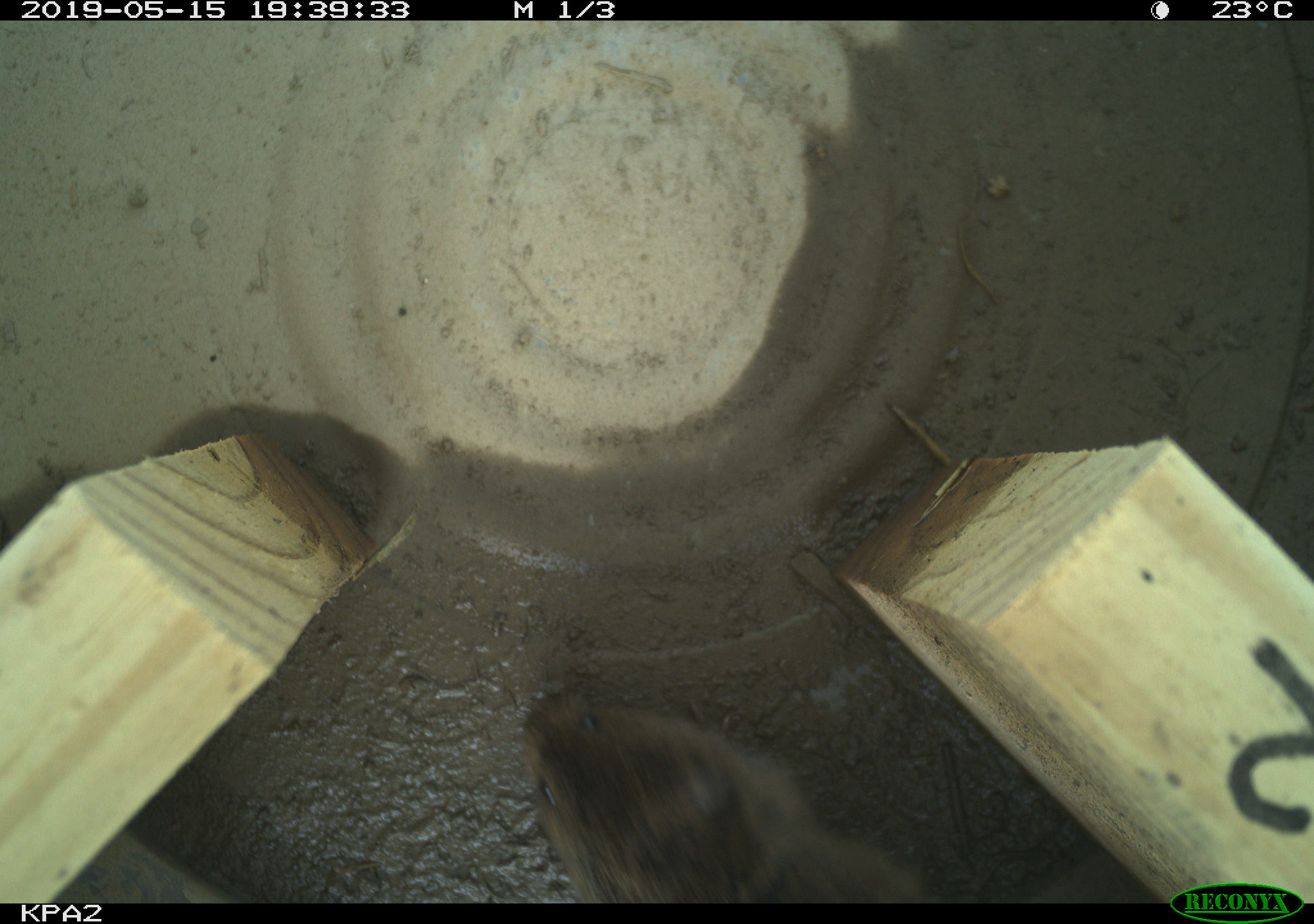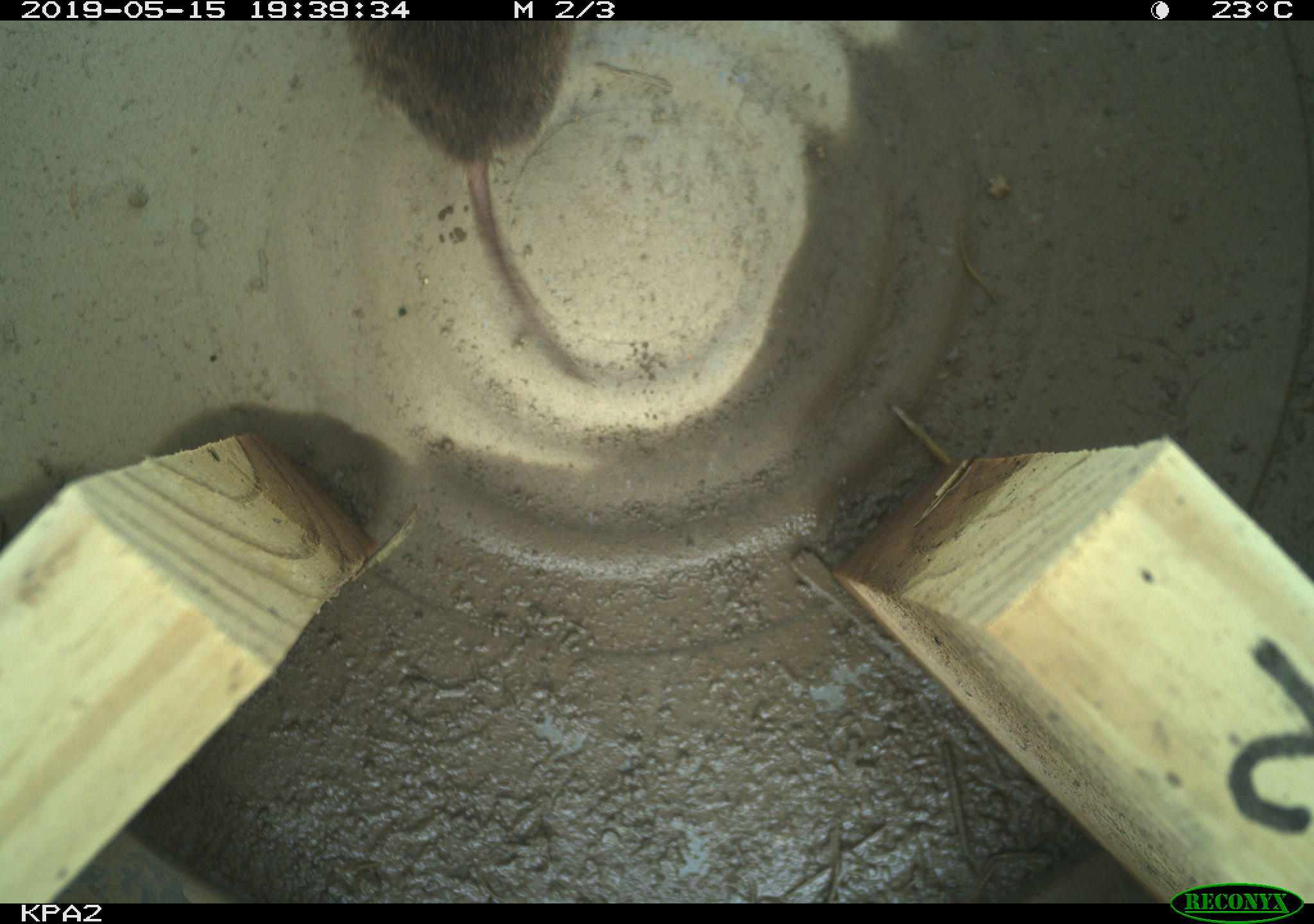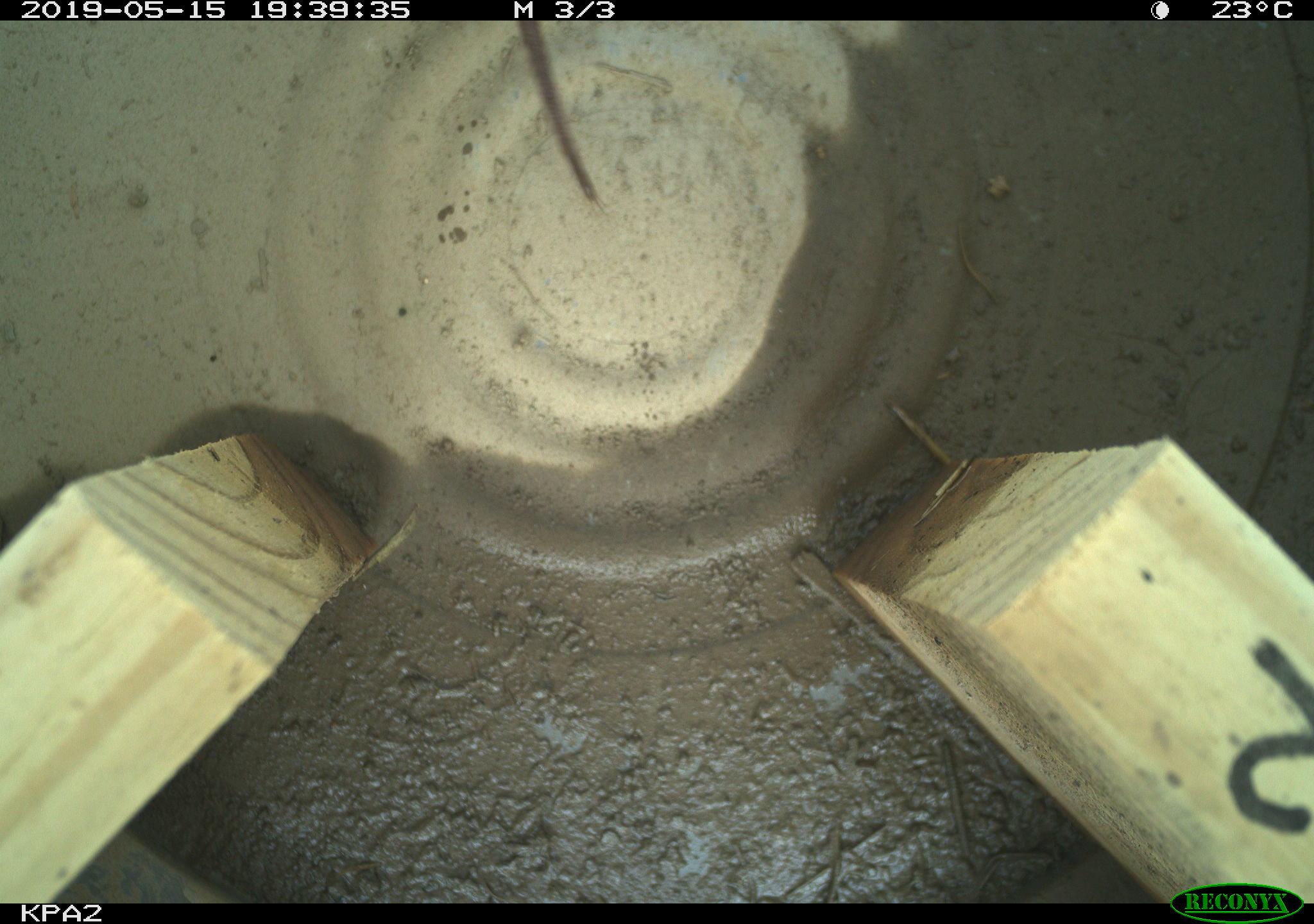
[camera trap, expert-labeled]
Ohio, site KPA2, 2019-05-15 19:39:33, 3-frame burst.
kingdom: Animalia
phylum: Chordata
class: Mammalia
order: Rodentia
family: Cricetidae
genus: Microtus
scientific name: Microtus pennsylvanicus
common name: meadow vole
Meadow vole (Microtus pennsylvanicus).